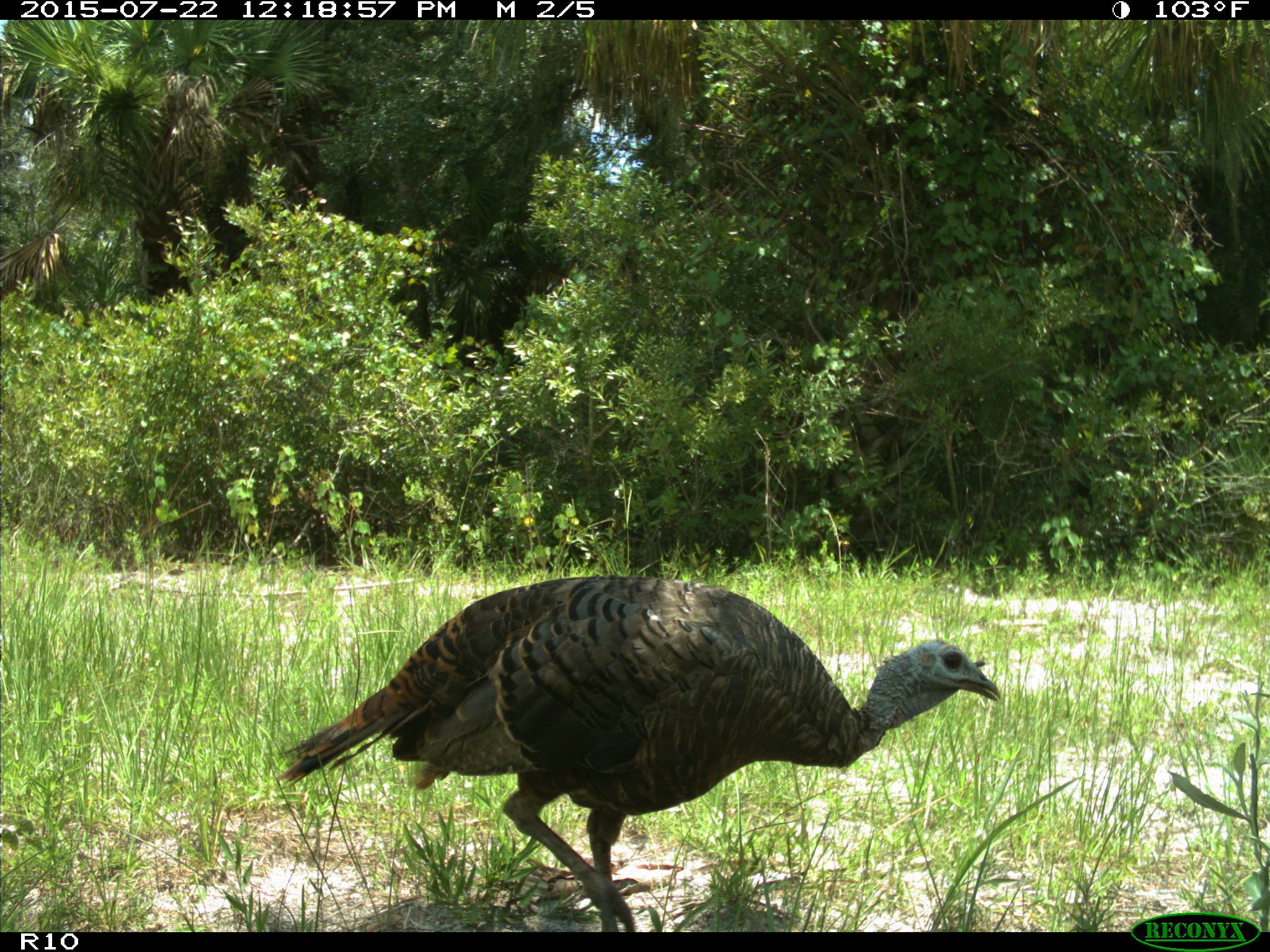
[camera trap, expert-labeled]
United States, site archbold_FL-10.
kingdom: Animalia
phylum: Chordata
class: Aves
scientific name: Aves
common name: birds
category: unidentified bird